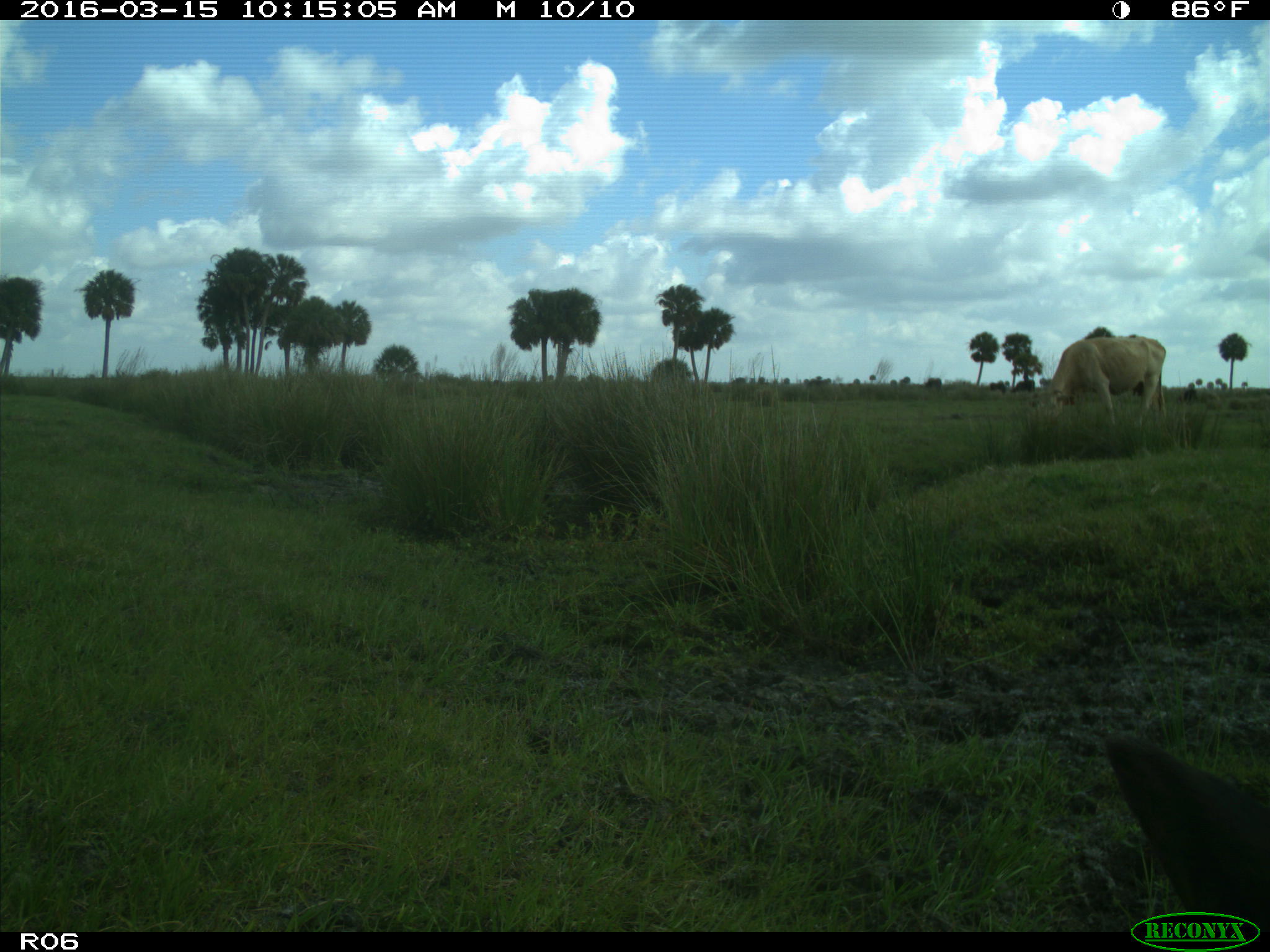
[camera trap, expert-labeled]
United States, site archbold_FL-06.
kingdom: Animalia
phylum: Chordata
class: Mammalia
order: Artiodactyla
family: Bovidae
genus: Bos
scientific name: Bos taurus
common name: domestic cow